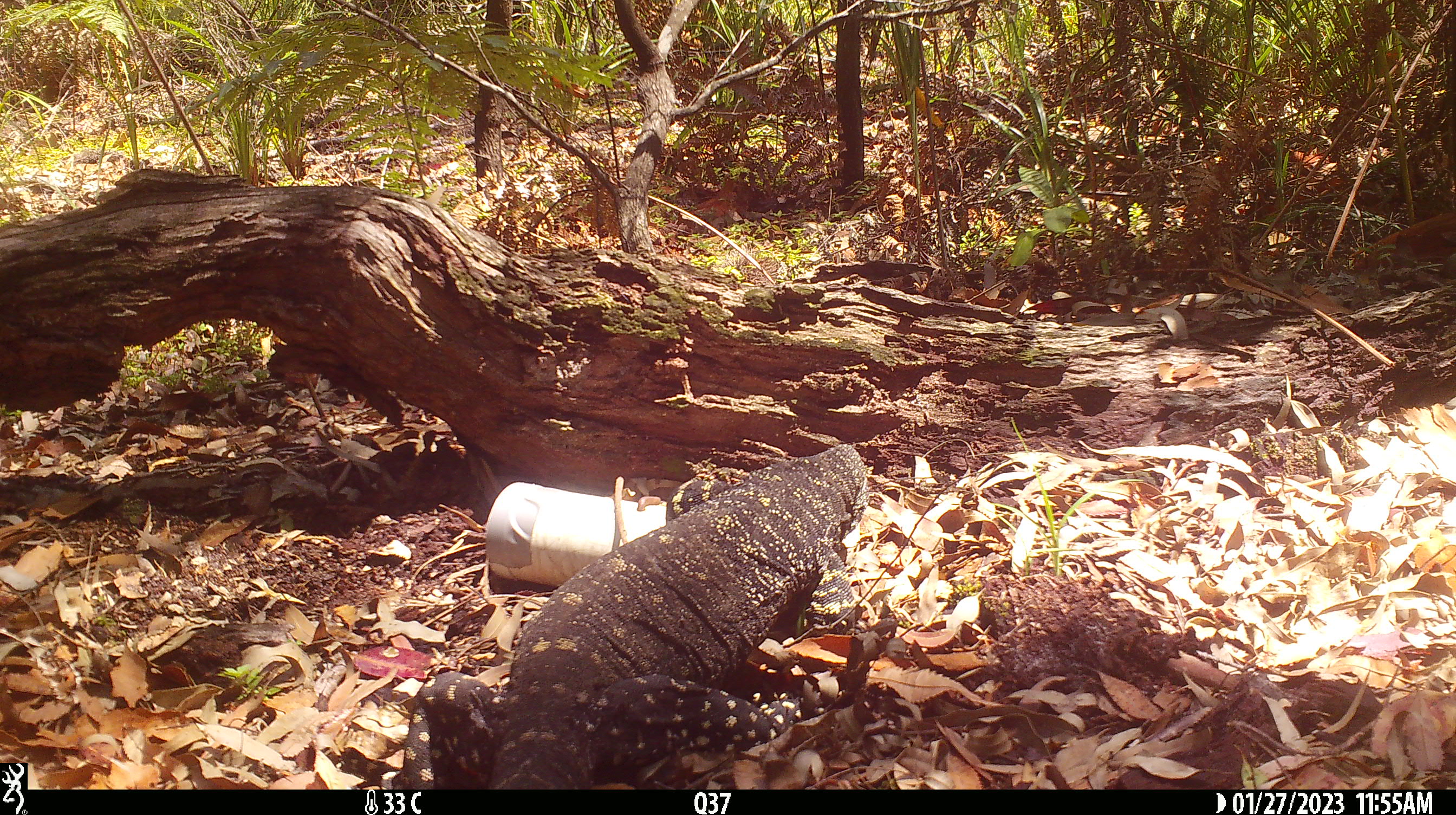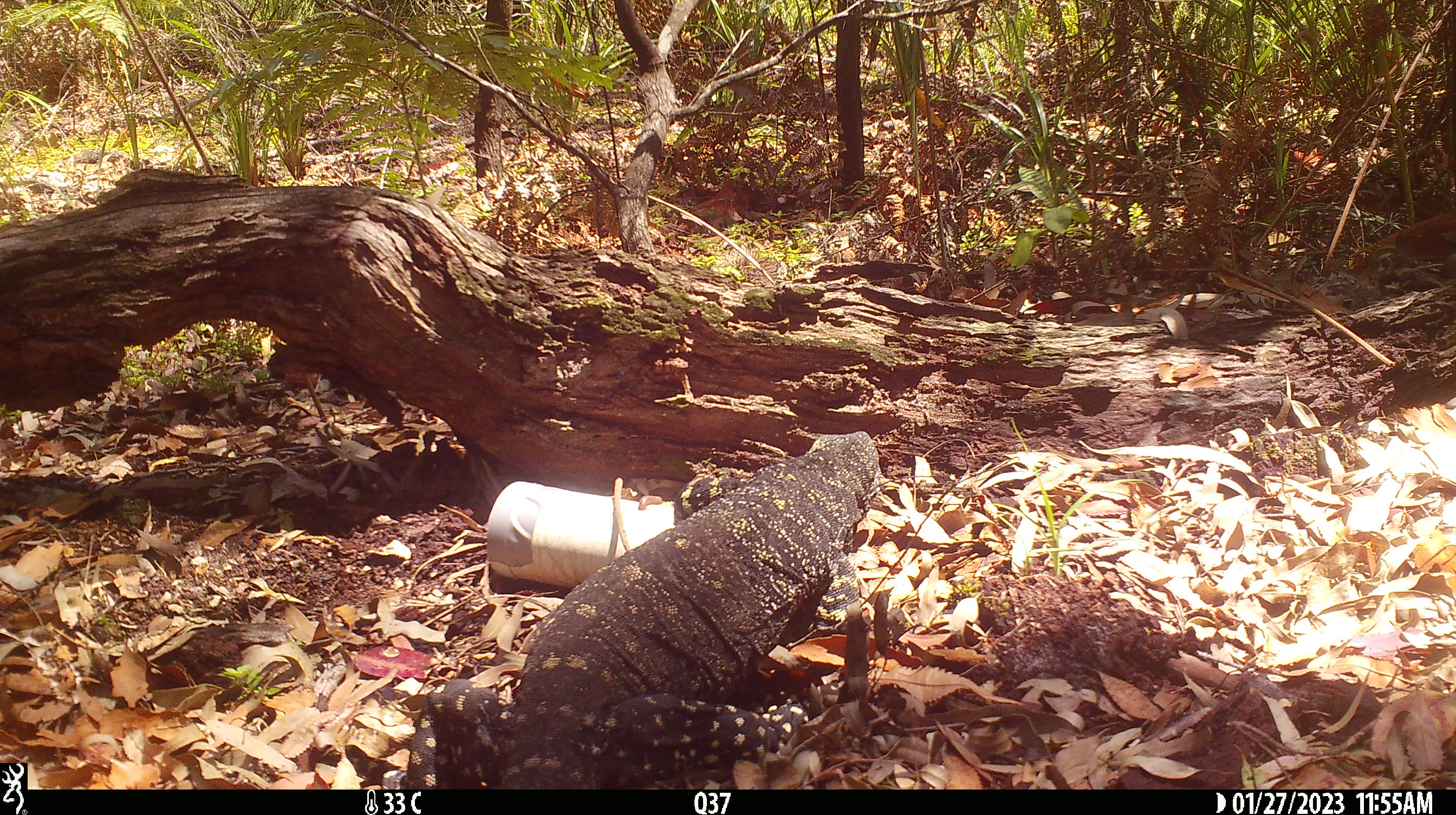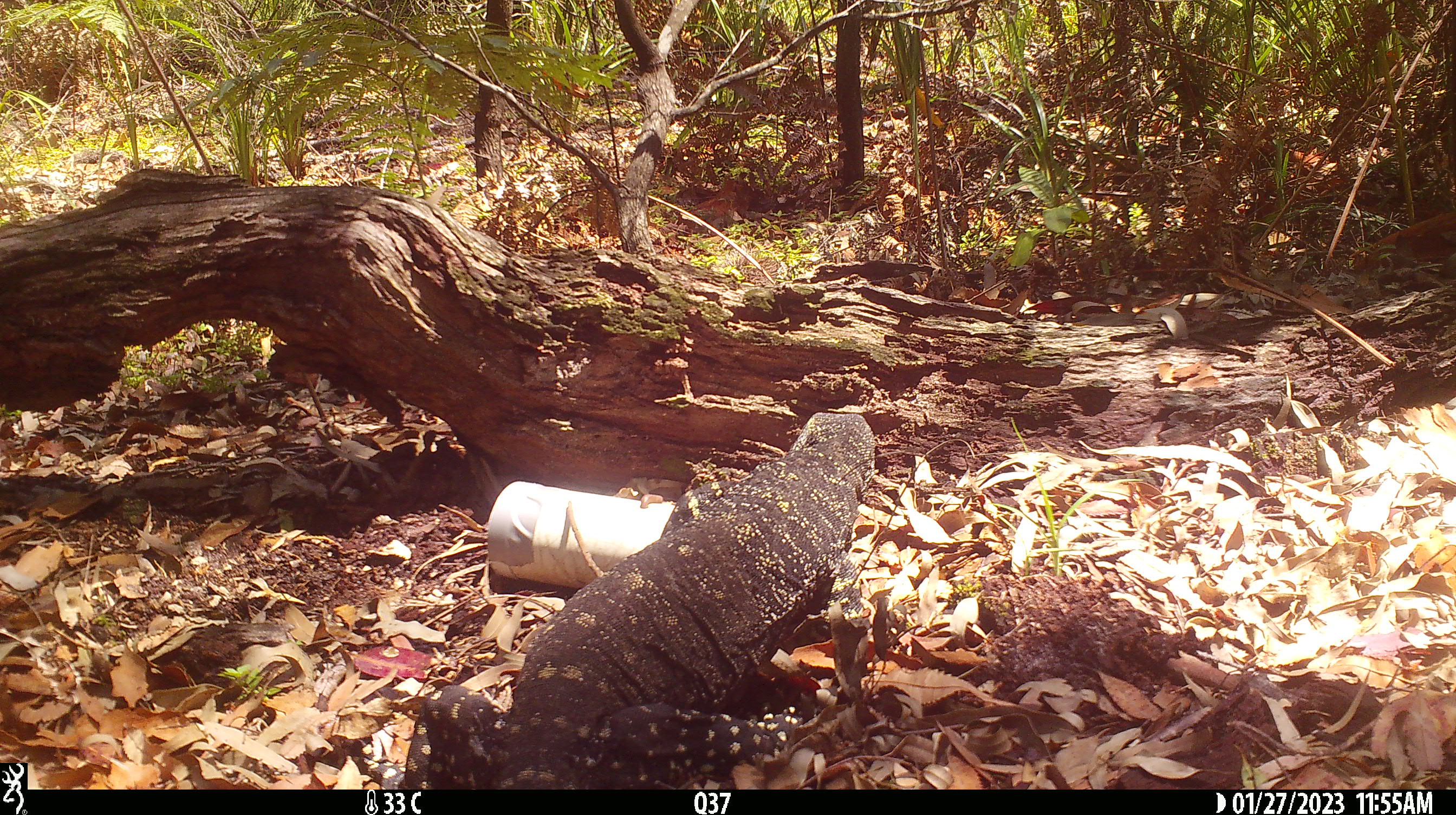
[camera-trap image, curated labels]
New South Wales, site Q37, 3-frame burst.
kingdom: Animalia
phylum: Chordata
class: Reptilia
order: Squamata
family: Varanidae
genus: Varanus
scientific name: Varanus varius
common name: lace monitor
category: goanna